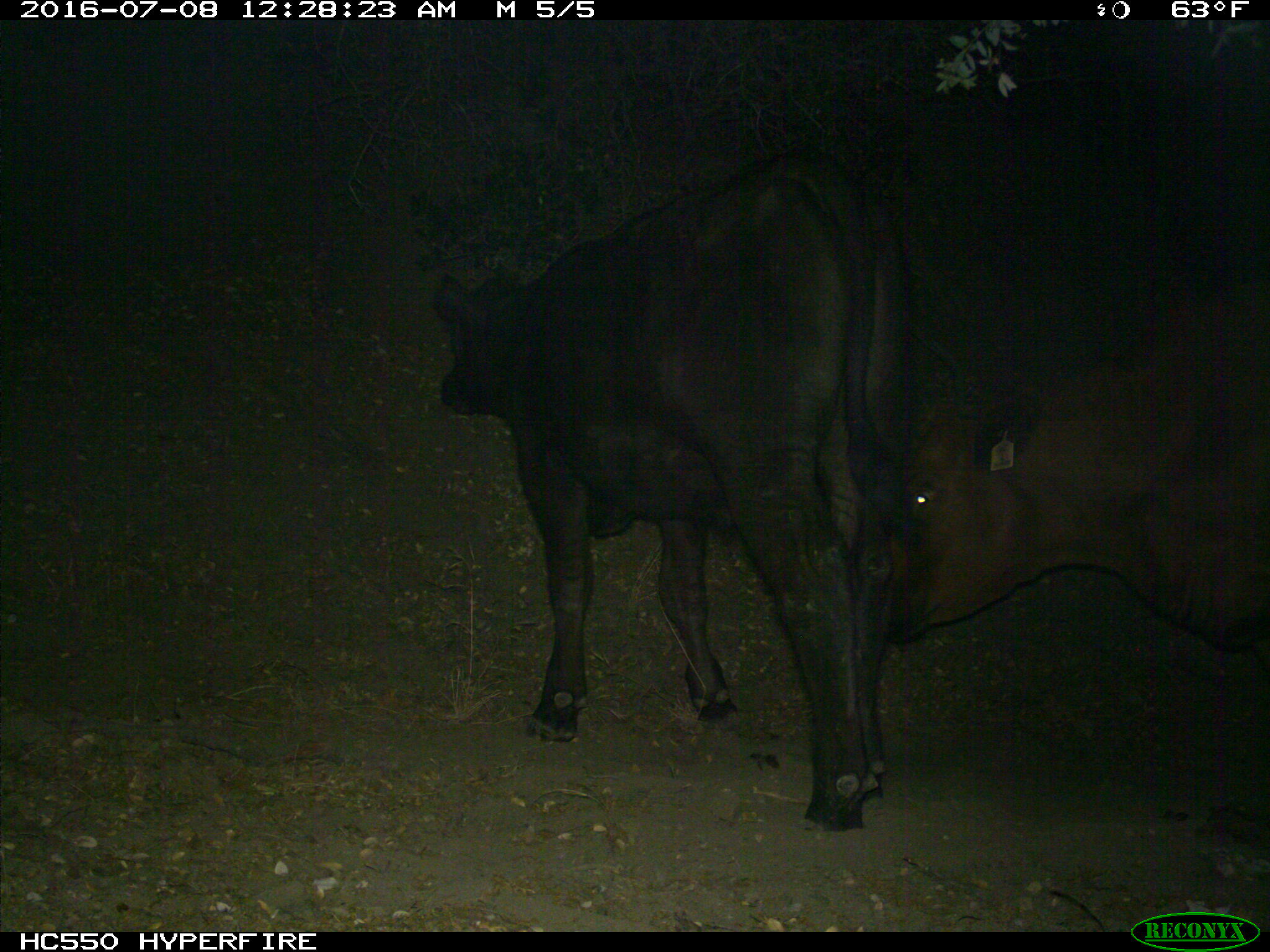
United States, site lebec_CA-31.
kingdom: Animalia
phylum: Chordata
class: Mammalia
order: Artiodactyla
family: Bovidae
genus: Bos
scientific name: Bos taurus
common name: domestic cow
Bos taurus (domestic cow).